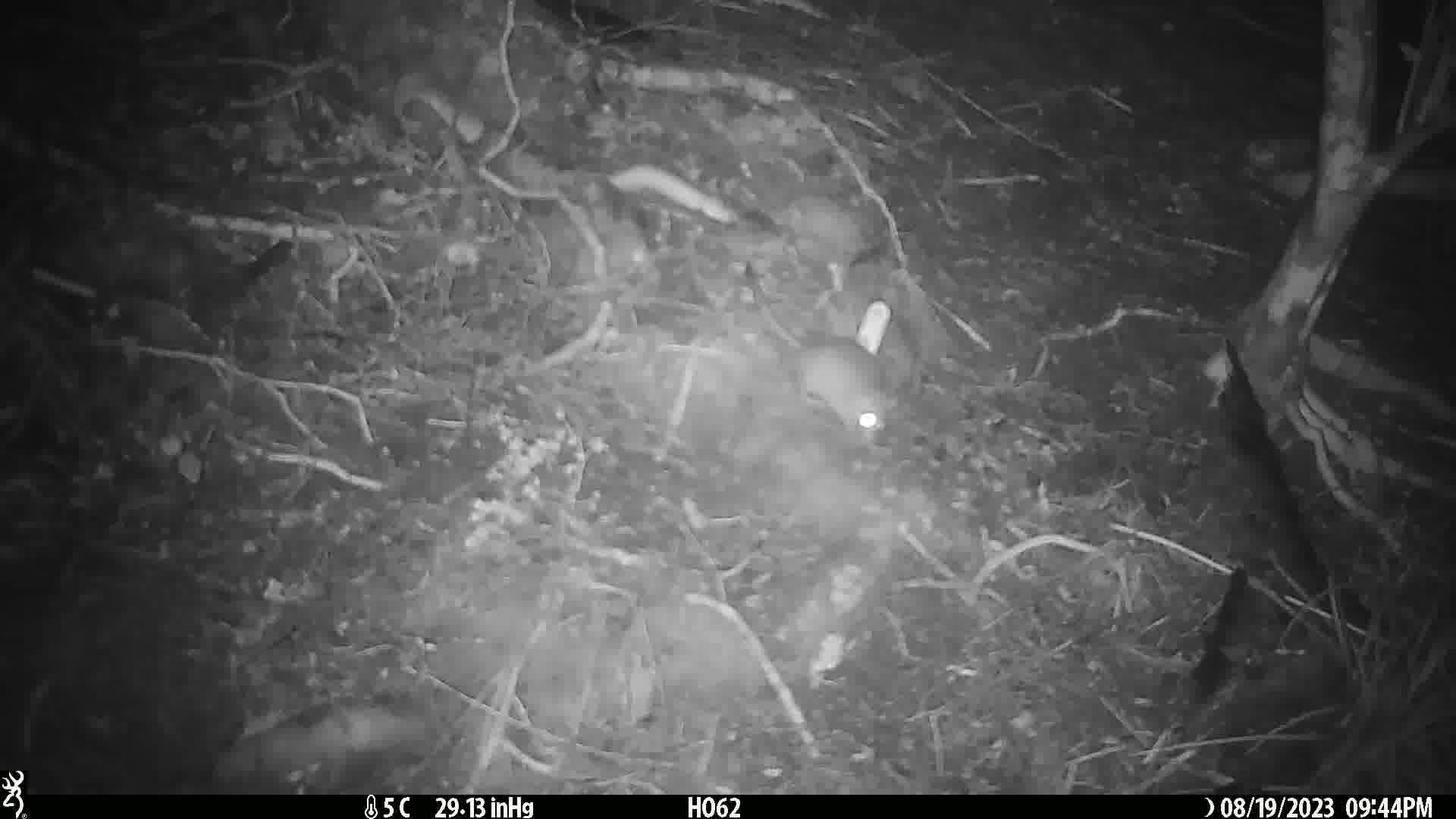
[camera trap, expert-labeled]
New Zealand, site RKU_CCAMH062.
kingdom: Animalia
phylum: Chordata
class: Mammalia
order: Rodentia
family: Muridae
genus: Rattus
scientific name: Rattus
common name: rat